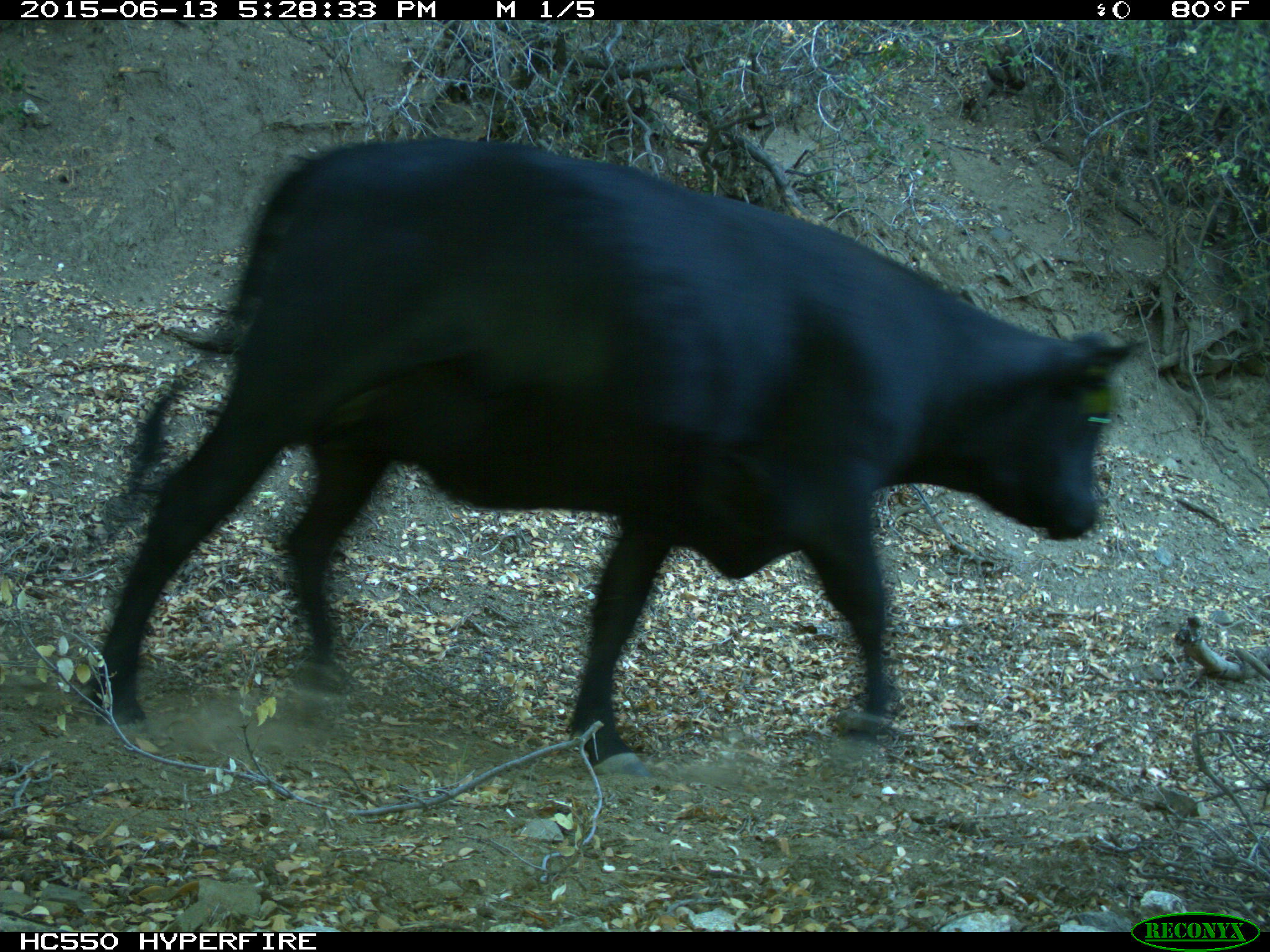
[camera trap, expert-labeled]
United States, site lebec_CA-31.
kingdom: Animalia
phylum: Chordata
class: Mammalia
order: Artiodactyla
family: Bovidae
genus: Bos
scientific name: Bos taurus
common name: domestic cow